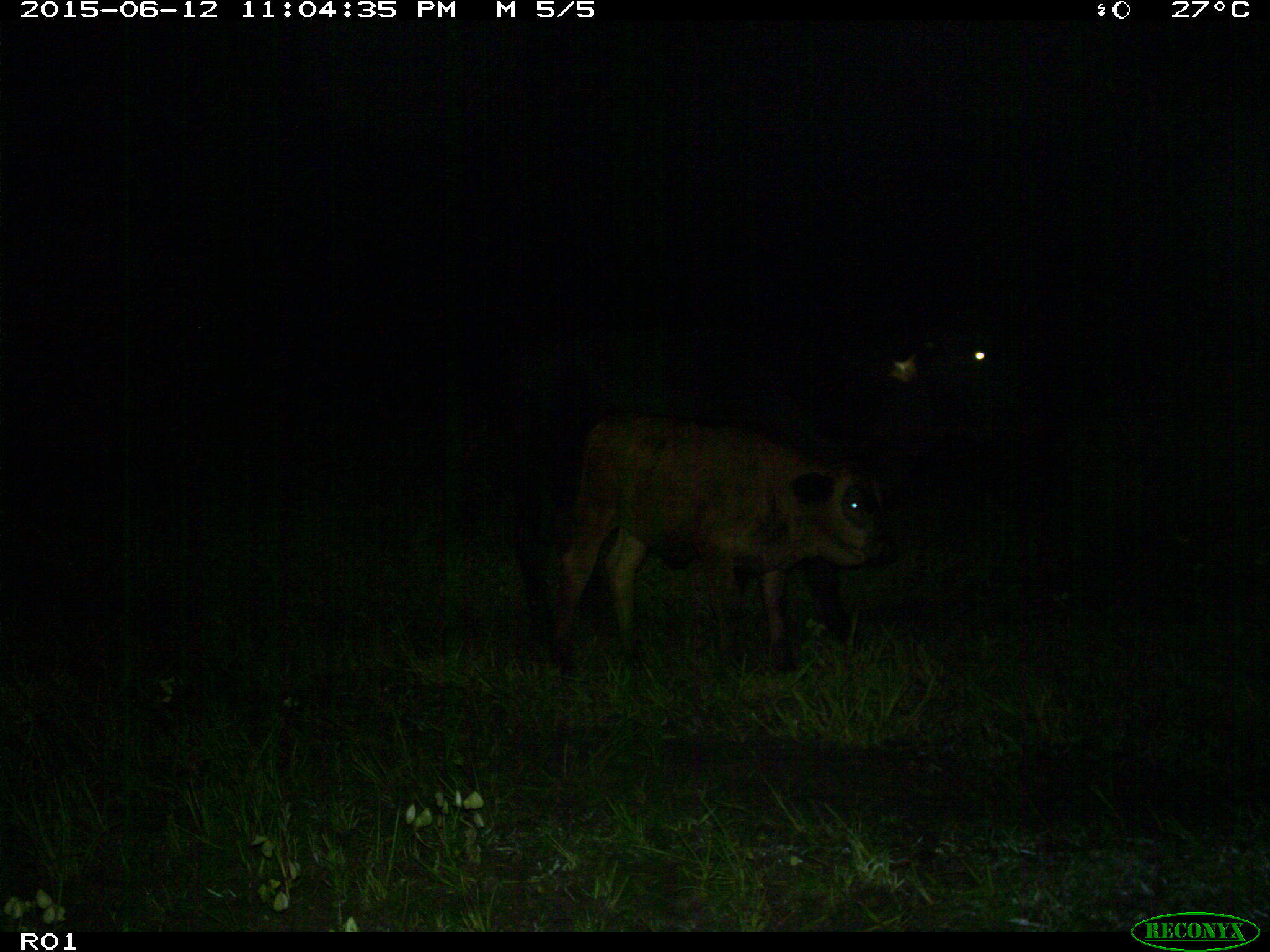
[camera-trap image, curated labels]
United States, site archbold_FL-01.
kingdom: Animalia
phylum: Chordata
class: Mammalia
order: Artiodactyla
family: Bovidae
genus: Bos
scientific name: Bos taurus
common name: domestic cow